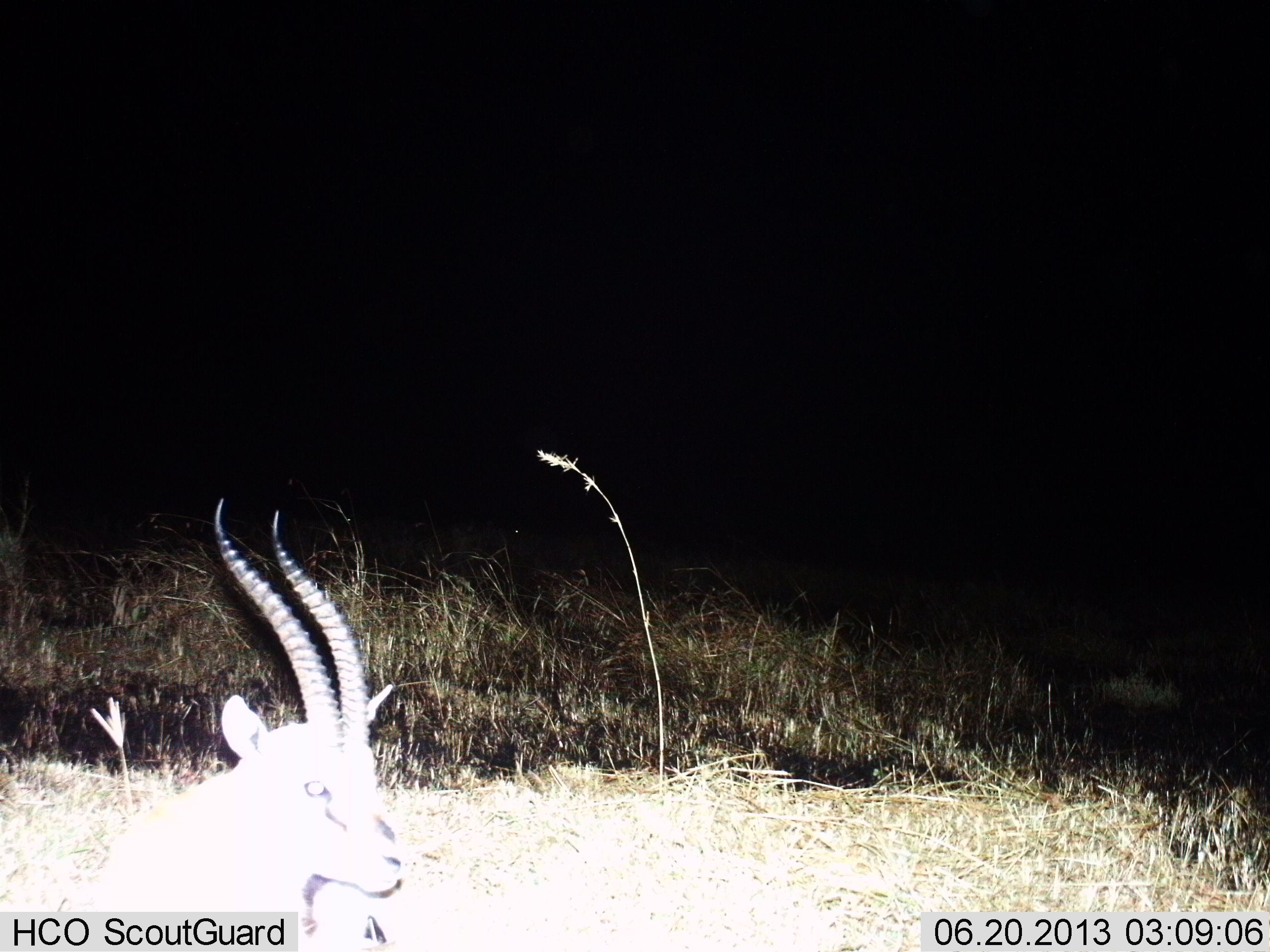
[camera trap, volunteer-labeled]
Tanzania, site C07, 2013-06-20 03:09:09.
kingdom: Animalia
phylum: Chordata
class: Mammalia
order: Artiodactyla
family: Bovidae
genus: Eudorcas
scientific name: Eudorcas thomsonii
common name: thomson's gazelle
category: gazellethomsons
Gazellethomsons (thomson's gazelle) (Eudorcas thomsonii), count 1. Behavior (volunteer vote fractions): standing 52%, resting 45%, moving 7%, interacting 0%. Young present (vote fraction): 0%. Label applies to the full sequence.